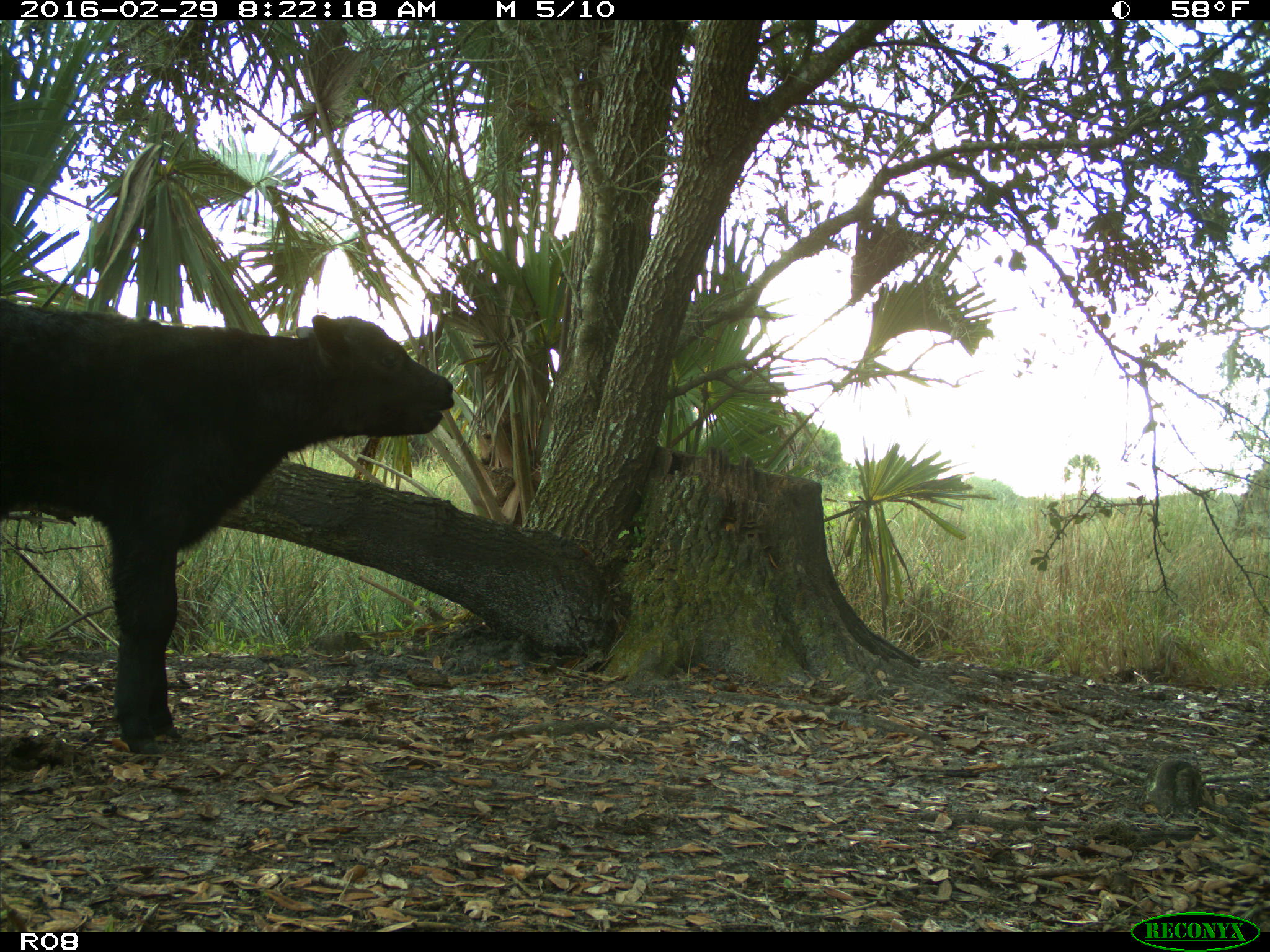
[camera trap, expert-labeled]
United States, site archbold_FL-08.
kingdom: Animalia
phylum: Chordata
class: Mammalia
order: Artiodactyla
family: Bovidae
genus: Bos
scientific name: Bos taurus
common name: domestic cow